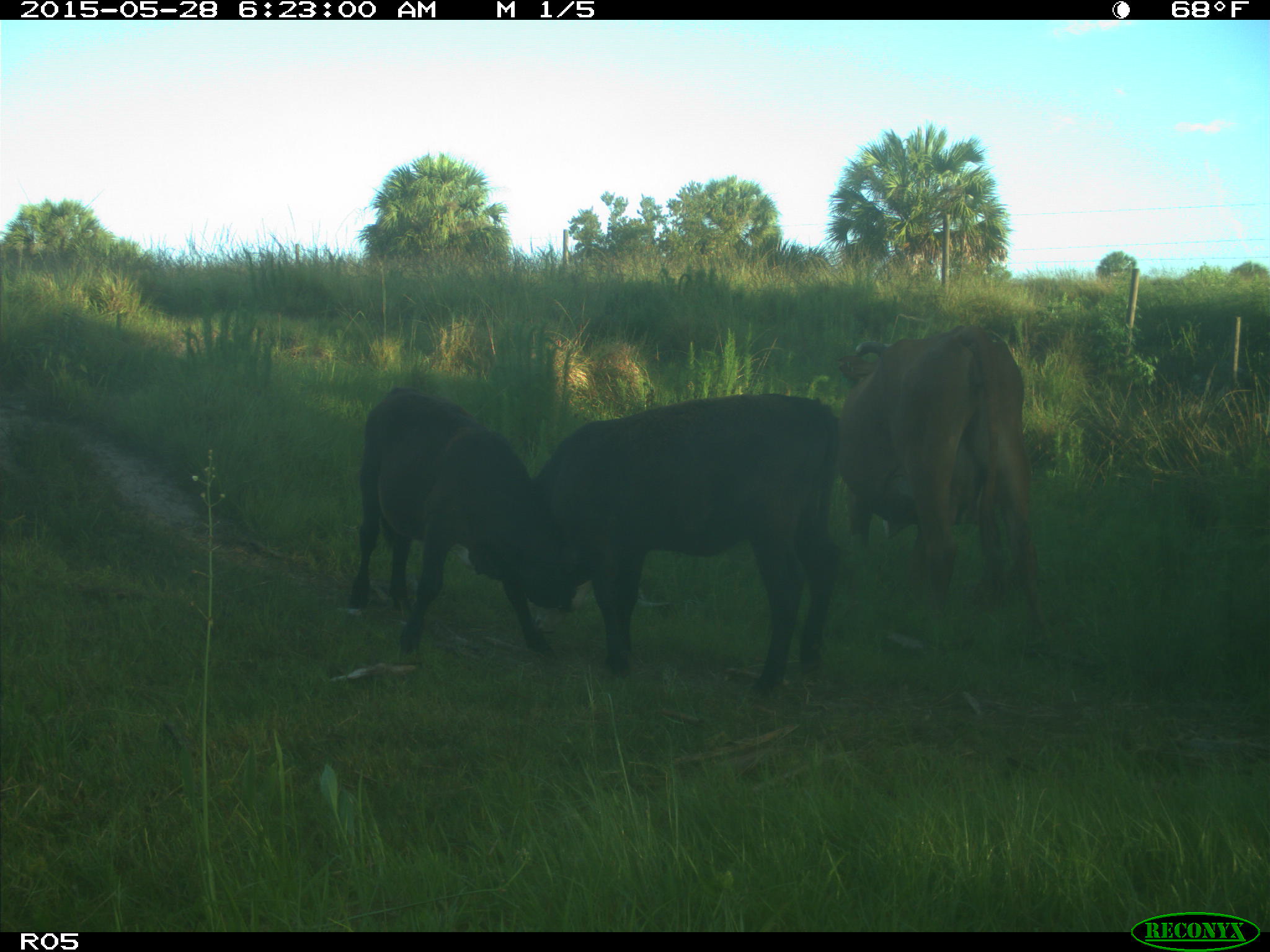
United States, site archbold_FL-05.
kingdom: Animalia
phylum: Chordata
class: Mammalia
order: Artiodactyla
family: Bovidae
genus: Bos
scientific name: Bos taurus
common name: domestic cow